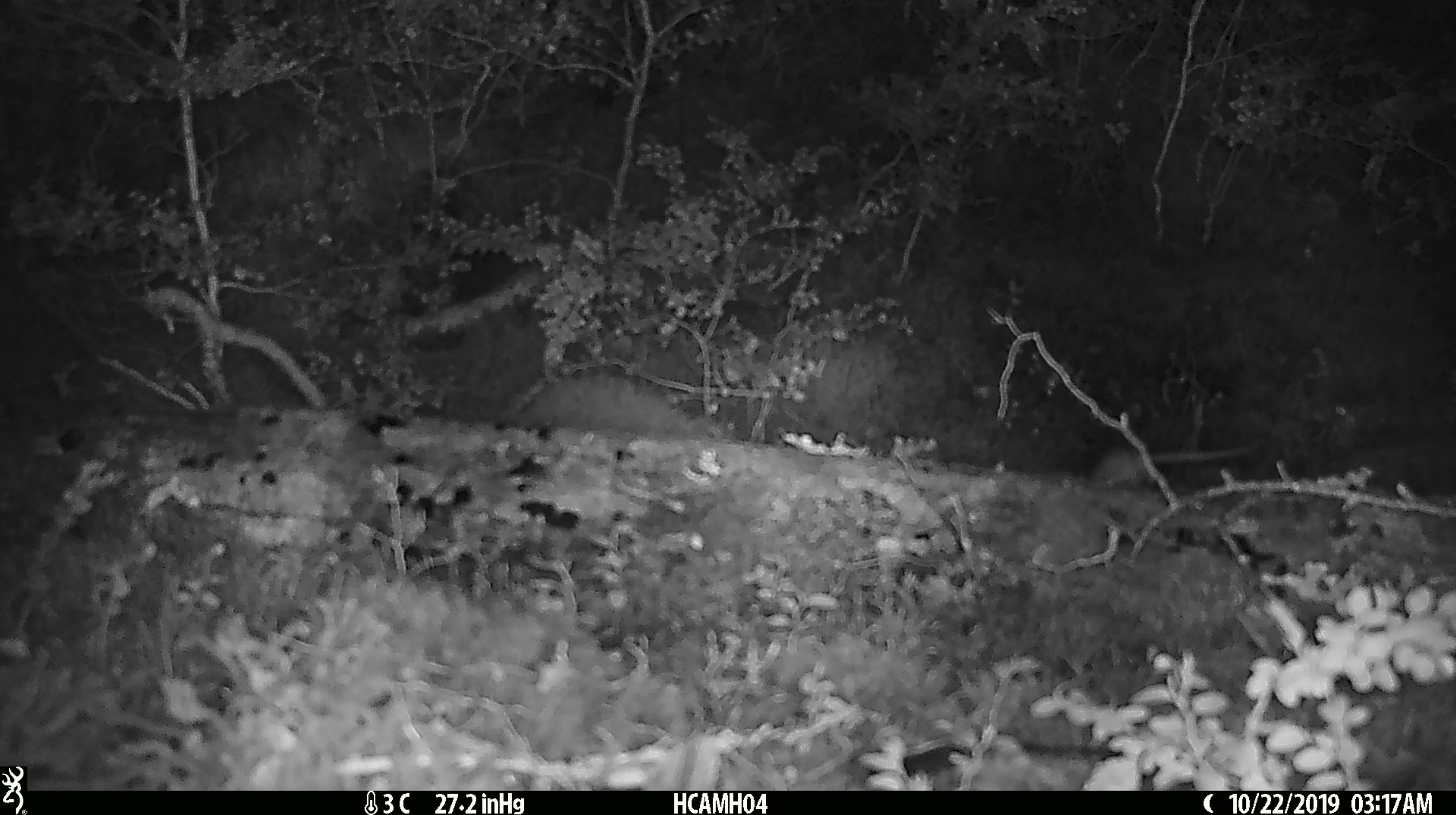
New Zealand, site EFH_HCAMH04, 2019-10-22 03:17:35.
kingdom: Animalia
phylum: Chordata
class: Mammalia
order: Rodentia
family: Muridae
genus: Mus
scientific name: Mus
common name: mouse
Mouse (Mus).